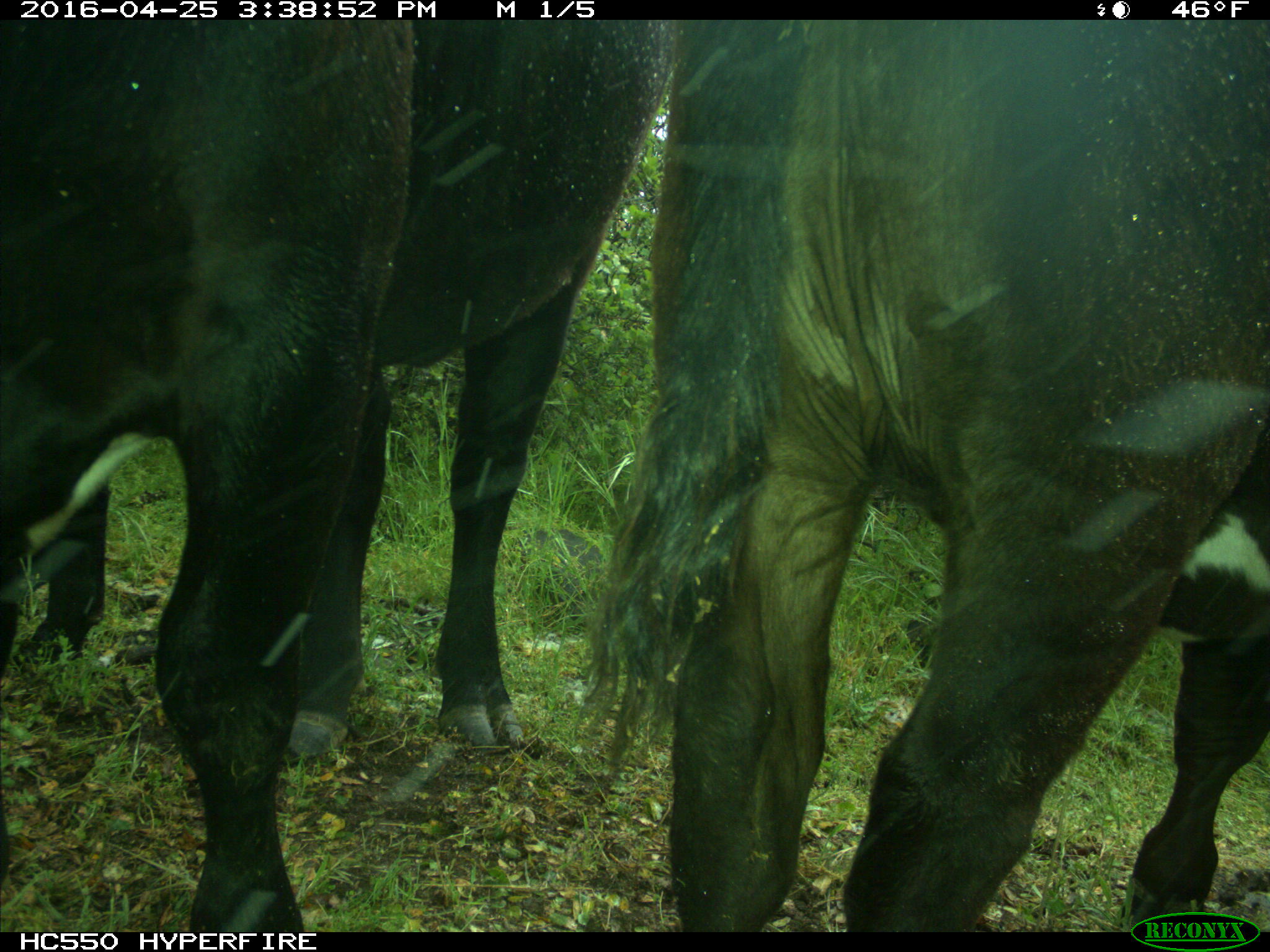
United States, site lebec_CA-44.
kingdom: Animalia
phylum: Chordata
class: Mammalia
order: Artiodactyla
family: Bovidae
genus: Bos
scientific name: Bos taurus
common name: domestic cow